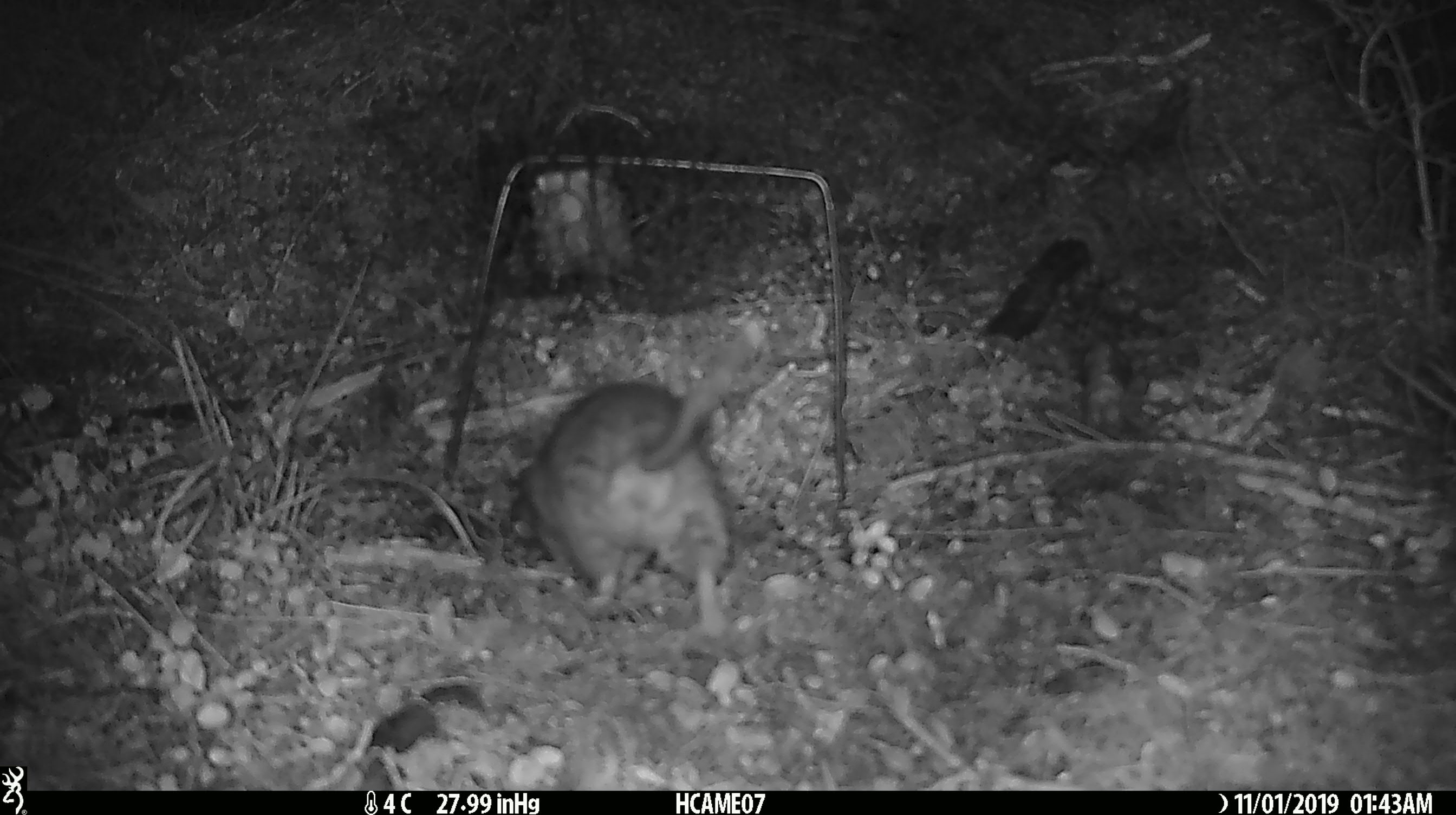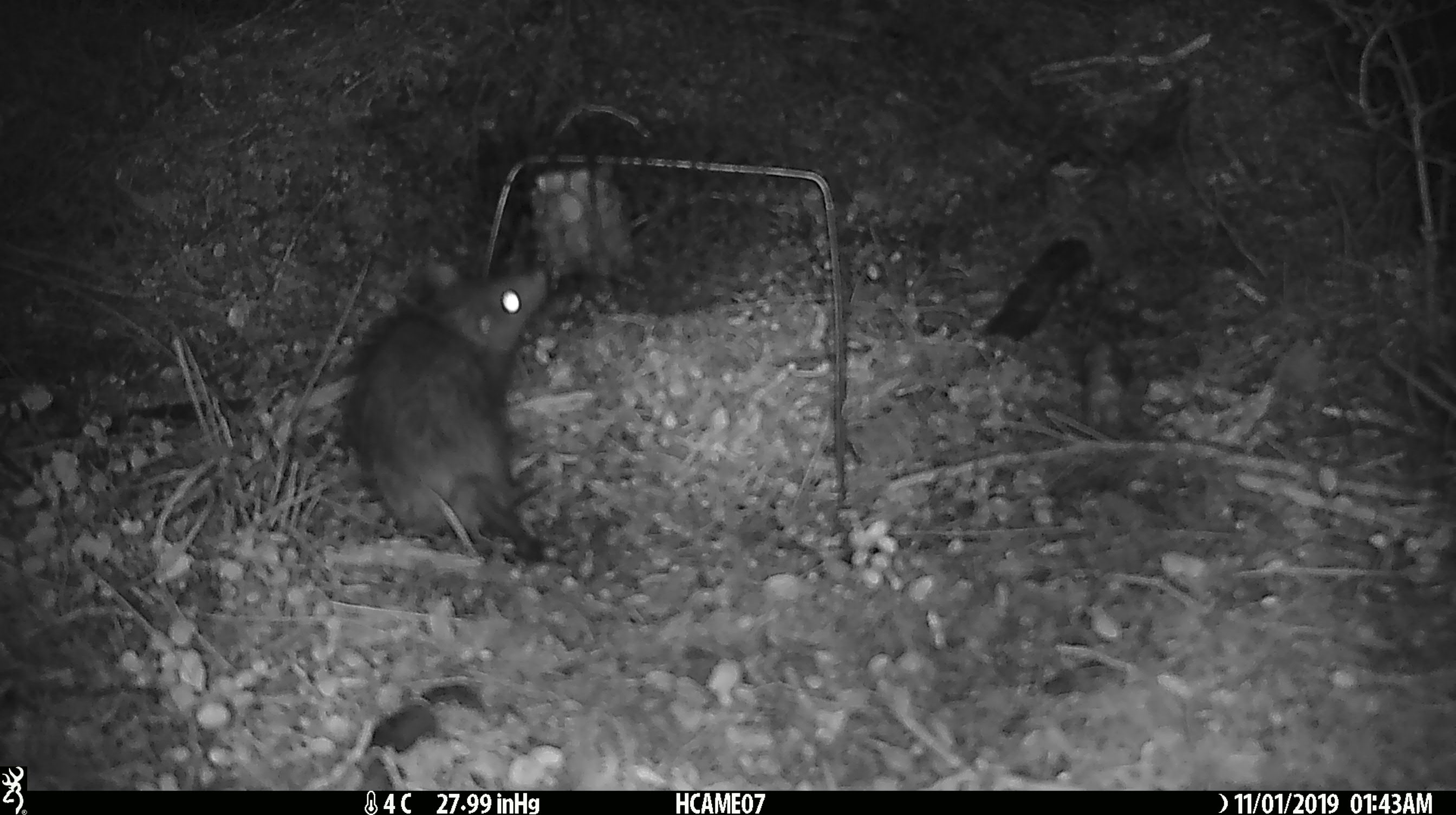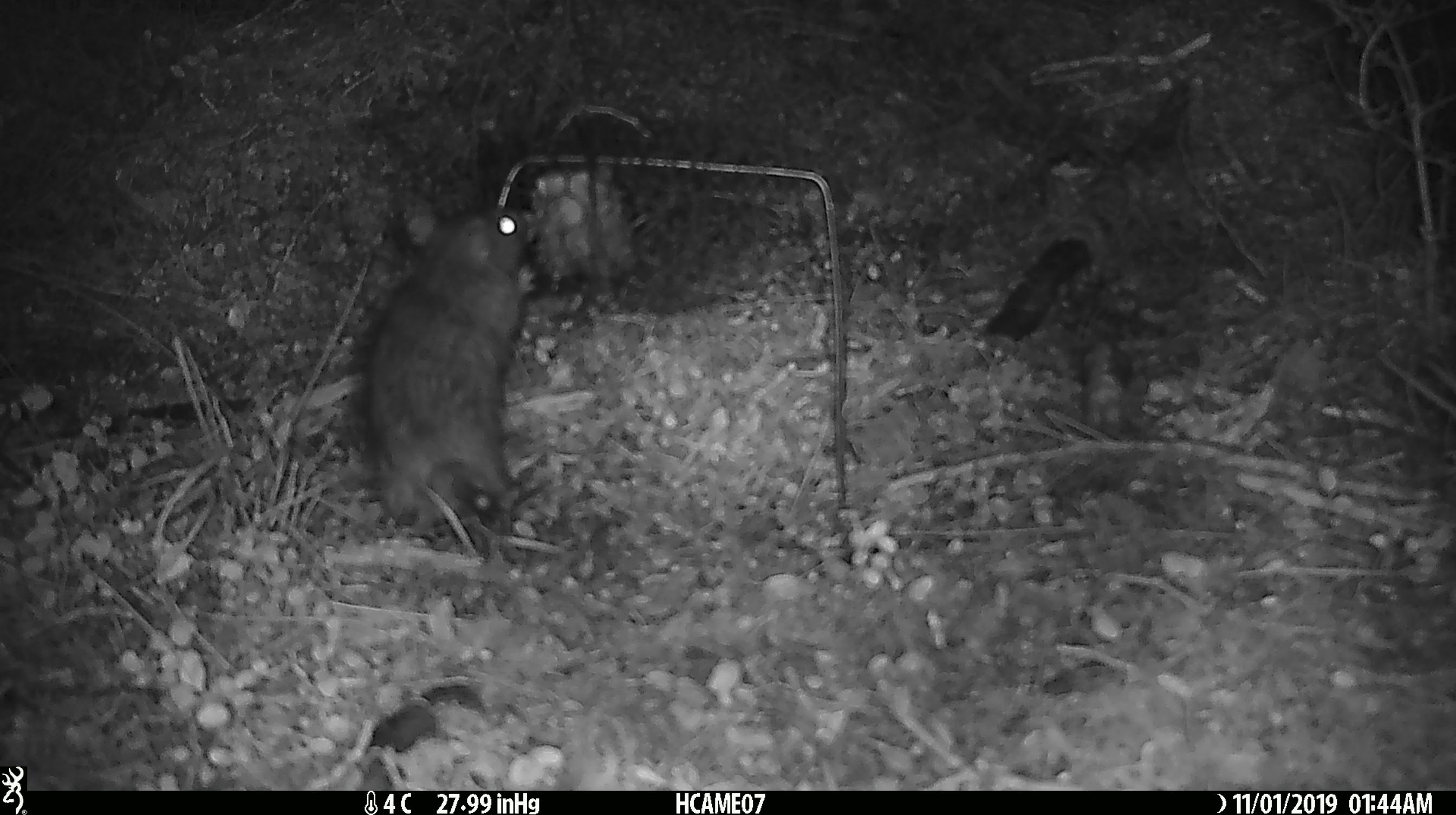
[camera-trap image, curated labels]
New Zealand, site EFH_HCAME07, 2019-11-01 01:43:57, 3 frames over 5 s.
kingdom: Animalia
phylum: Chordata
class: Mammalia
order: Rodentia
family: Muridae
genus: Rattus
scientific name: Rattus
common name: rat